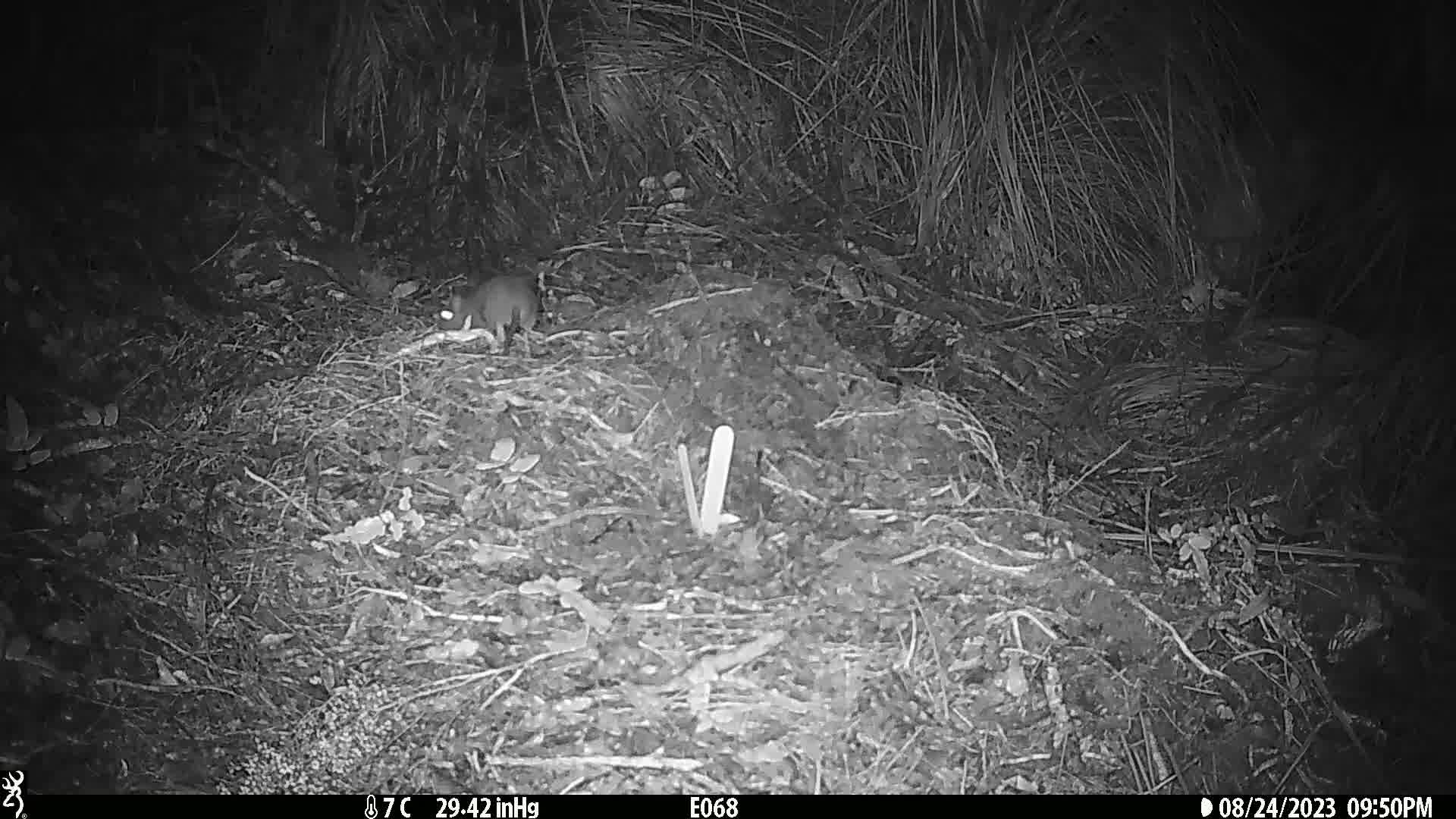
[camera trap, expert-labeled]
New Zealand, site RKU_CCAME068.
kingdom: Animalia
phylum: Chordata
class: Mammalia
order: Rodentia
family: Muridae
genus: Rattus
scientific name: Rattus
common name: rat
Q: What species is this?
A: Rat (Rattus).